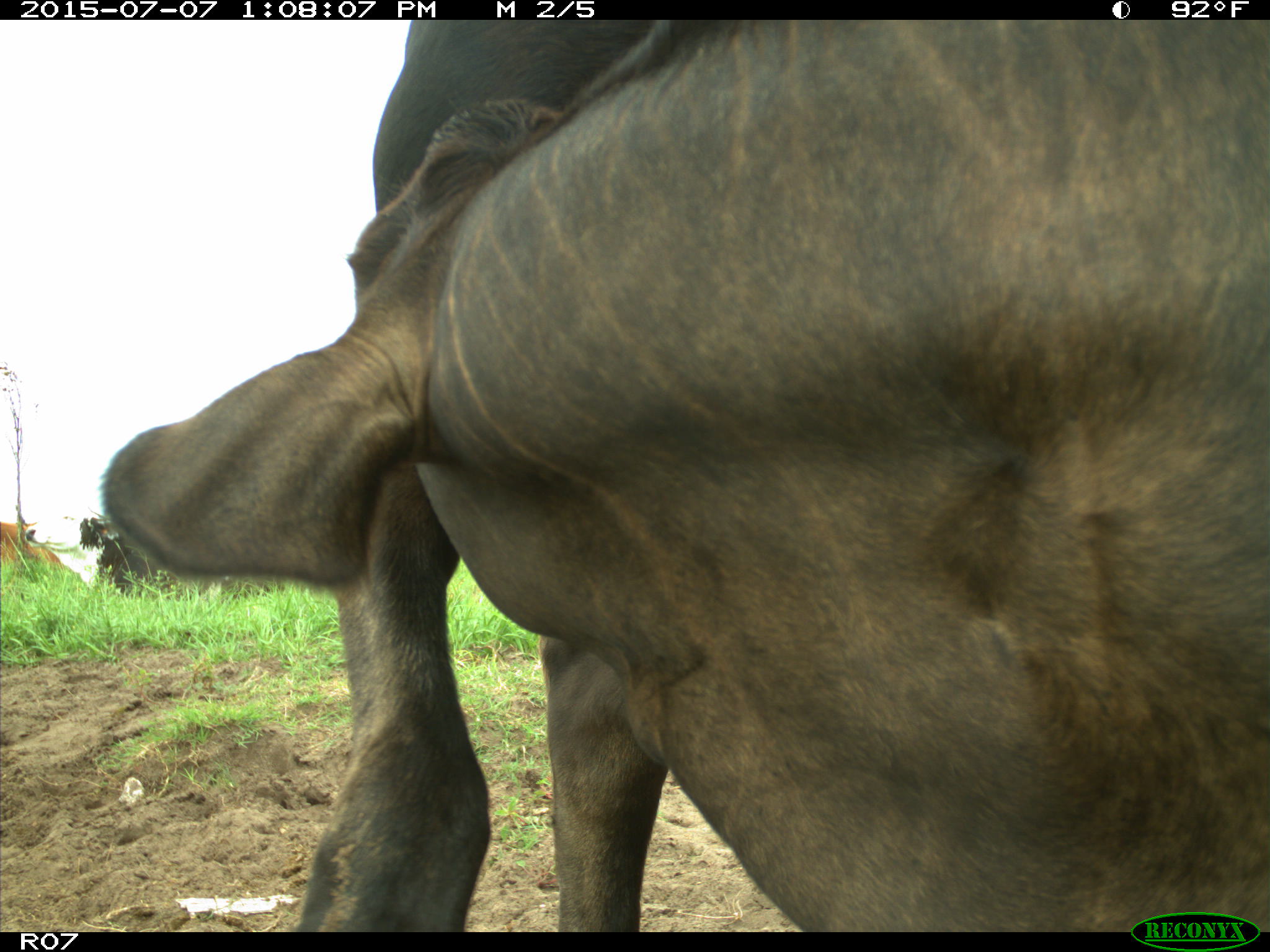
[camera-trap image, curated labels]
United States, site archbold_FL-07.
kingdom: Animalia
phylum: Chordata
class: Mammalia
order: Artiodactyla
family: Bovidae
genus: Bos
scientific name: Bos taurus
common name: domestic cow